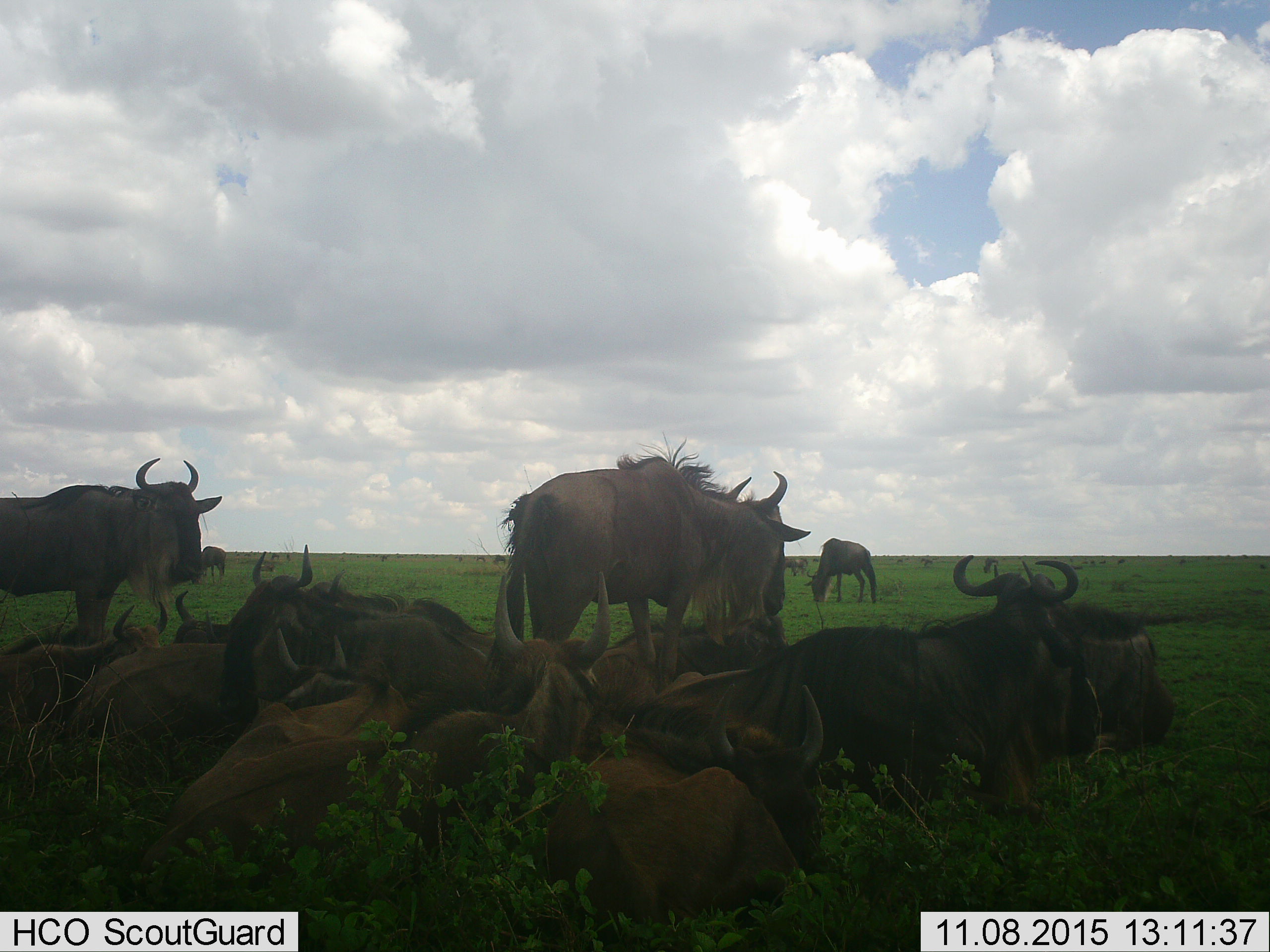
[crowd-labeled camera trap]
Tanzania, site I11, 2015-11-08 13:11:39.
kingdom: Animalia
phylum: Chordata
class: Mammalia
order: Artiodactyla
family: Bovidae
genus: Connochaetes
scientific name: Connochaetes taurinus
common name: blue wildebeest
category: wildebeest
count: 11-50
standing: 70%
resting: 100%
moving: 10%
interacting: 10%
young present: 30%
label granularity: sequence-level